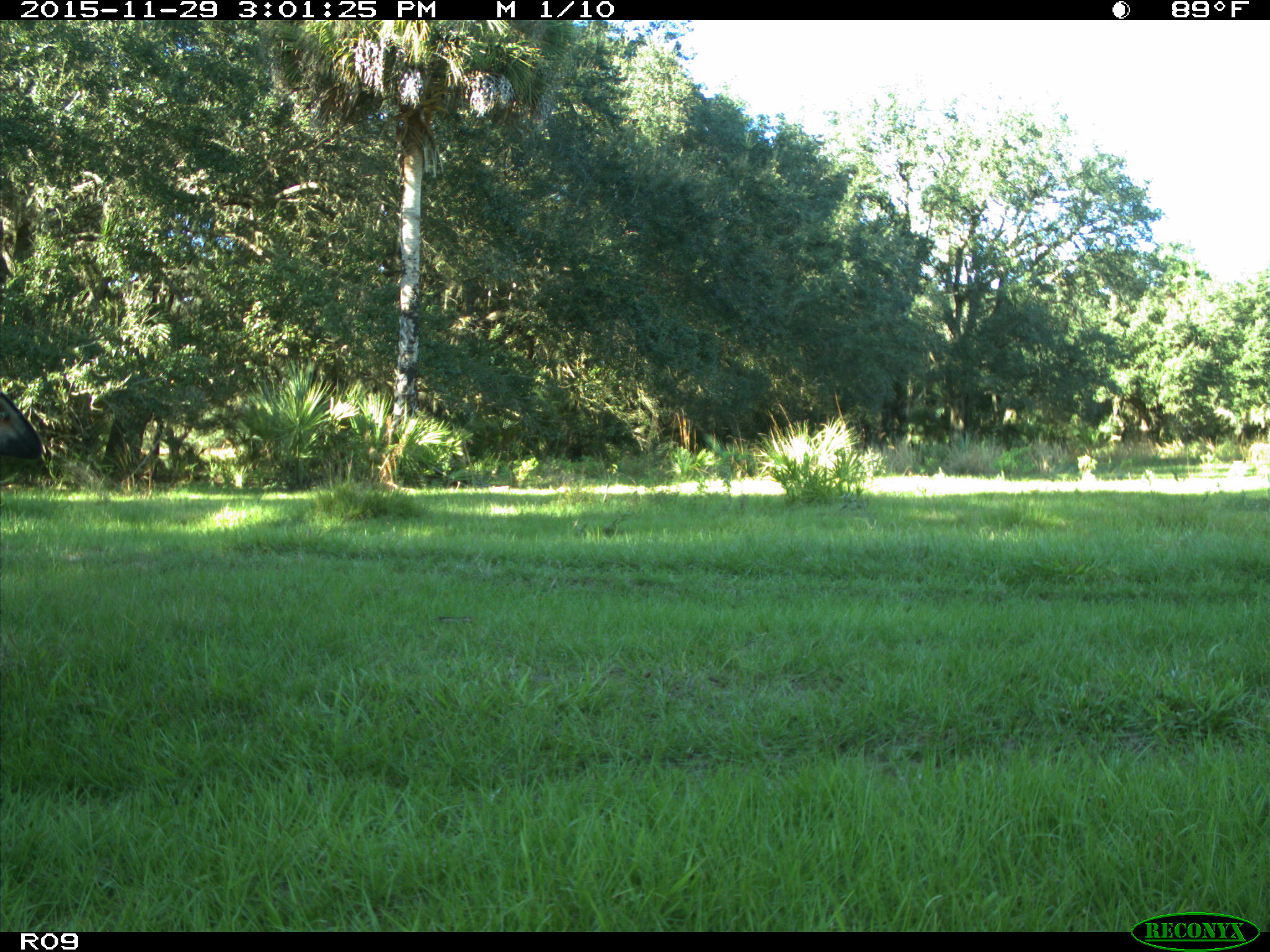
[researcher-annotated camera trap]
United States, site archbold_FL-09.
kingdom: Animalia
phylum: Chordata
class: Mammalia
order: Artiodactyla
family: Bovidae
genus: Bos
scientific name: Bos taurus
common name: domestic cow